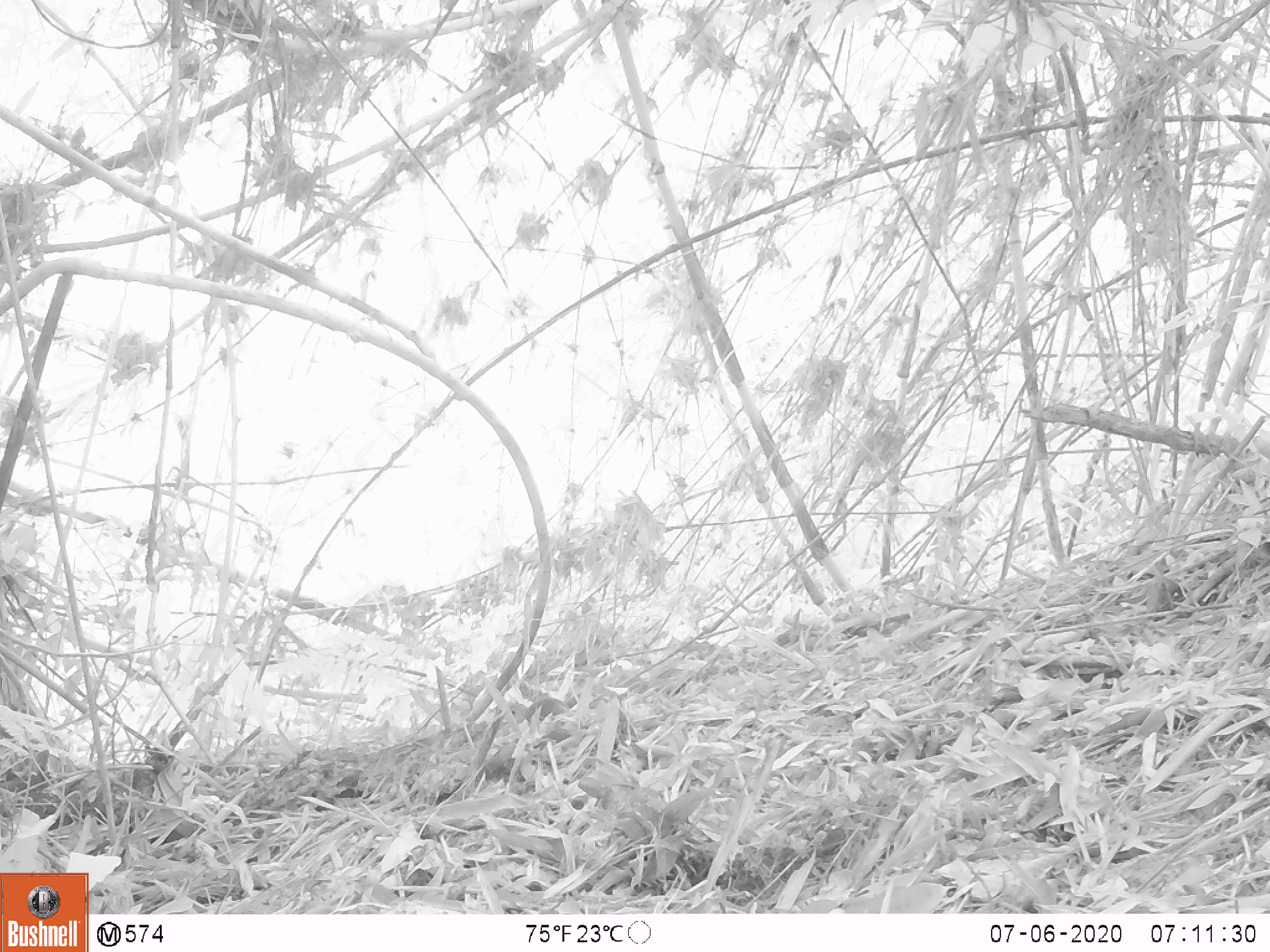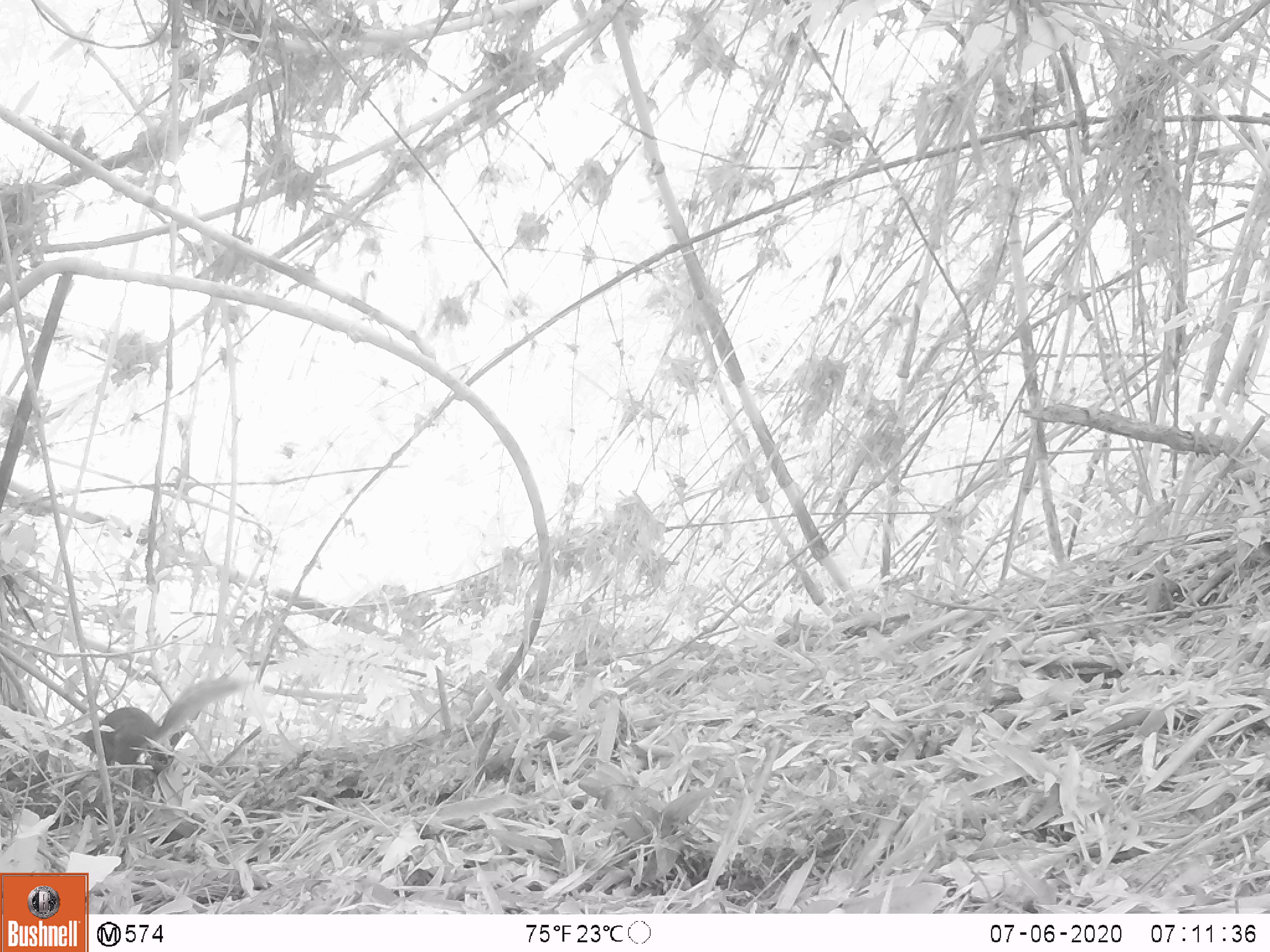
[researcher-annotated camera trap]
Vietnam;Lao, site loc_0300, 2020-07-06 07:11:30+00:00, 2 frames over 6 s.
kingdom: Animalia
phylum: Chordata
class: Mammalia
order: Rodentia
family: Sciuridae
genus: Sciurus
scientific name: Sciurus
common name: squirrel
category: unidentified squirrel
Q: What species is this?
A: Unidentified squirrel (squirrel) (Sciurus).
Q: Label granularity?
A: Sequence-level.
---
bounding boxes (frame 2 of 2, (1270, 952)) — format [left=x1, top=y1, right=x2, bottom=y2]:
unidentified squirrel: [left=71, top=675, right=245, bottom=767]